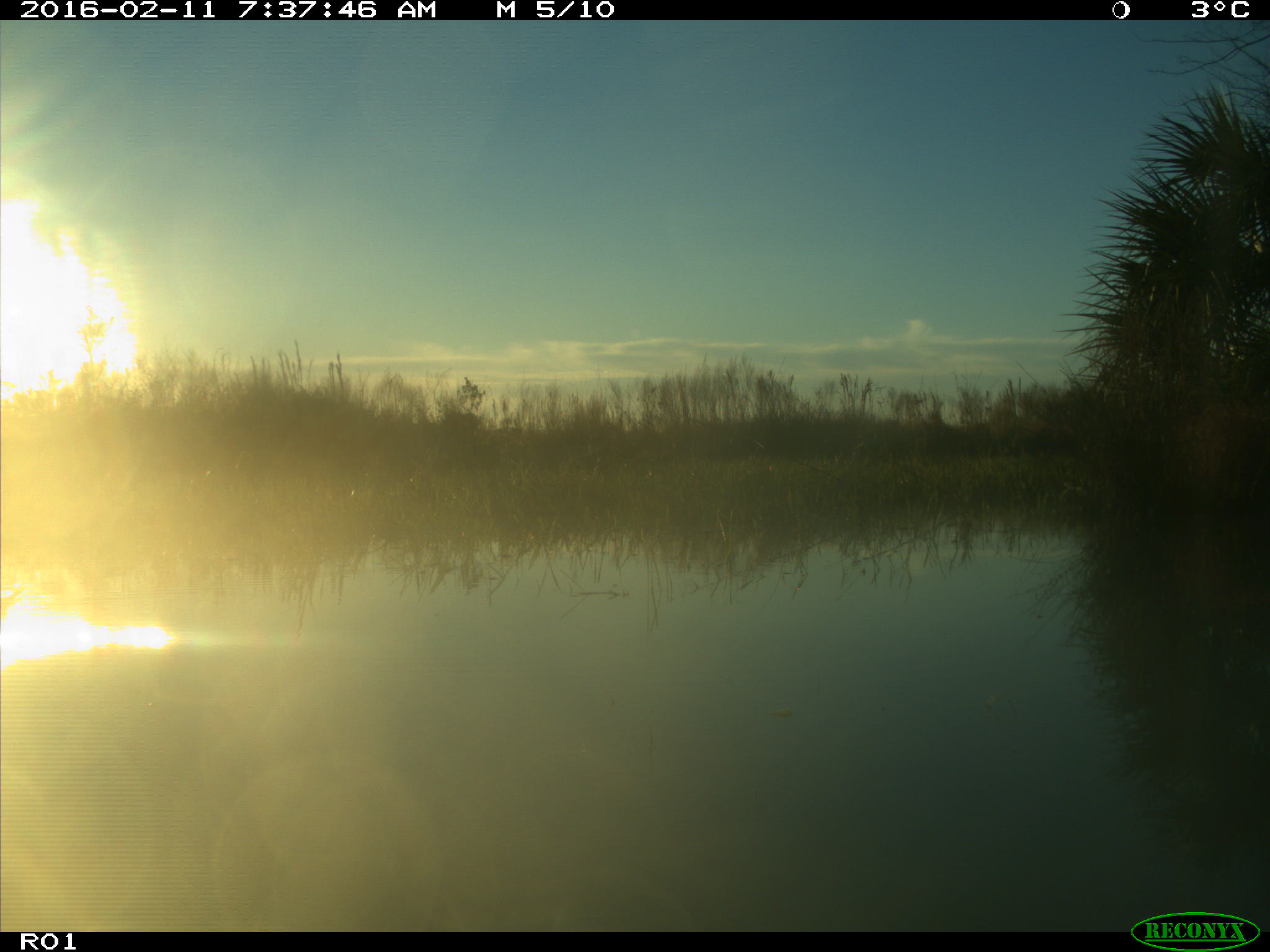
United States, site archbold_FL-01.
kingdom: Animalia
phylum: Chordata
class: Aves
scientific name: Aves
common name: birds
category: unidentified bird